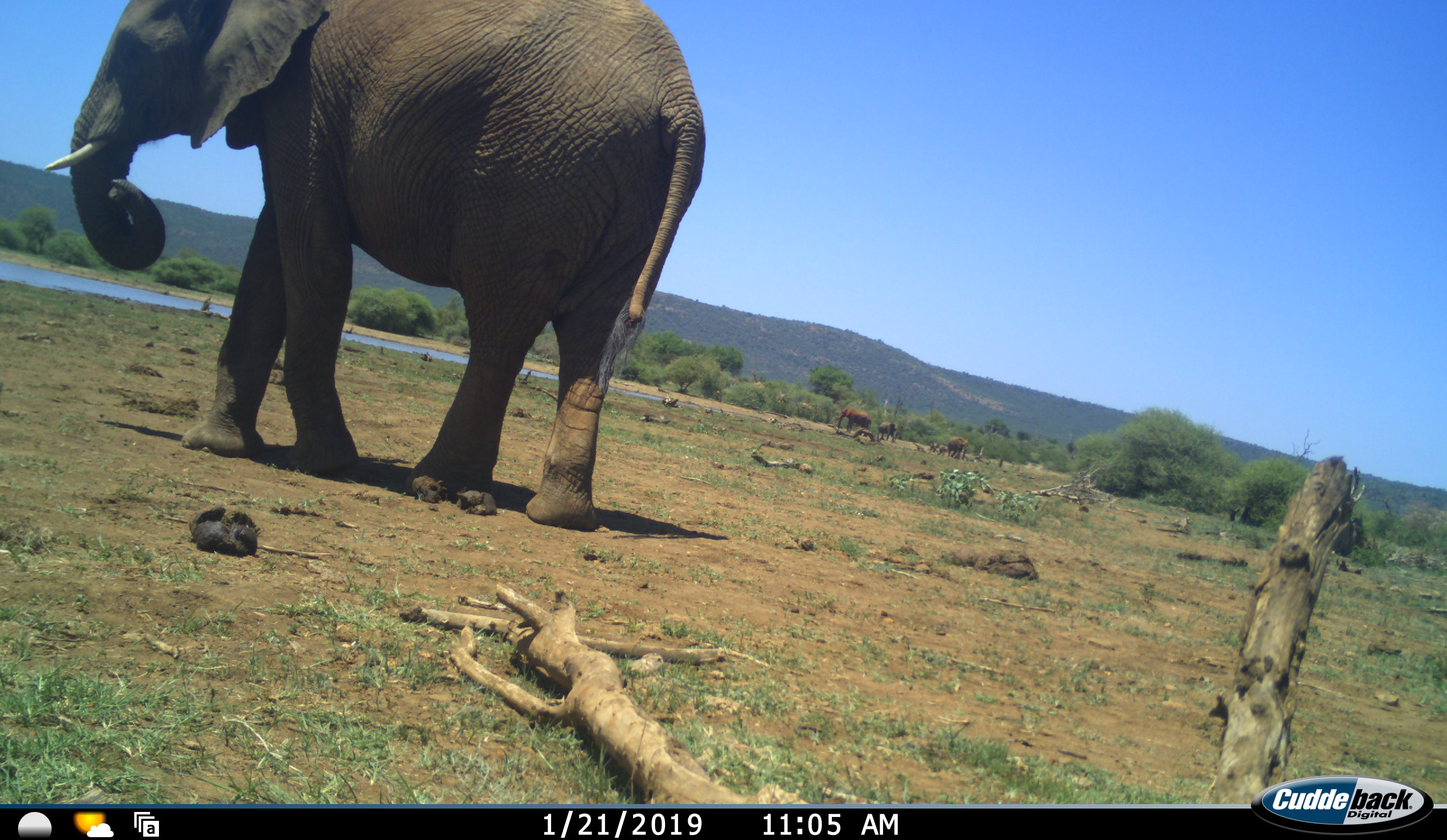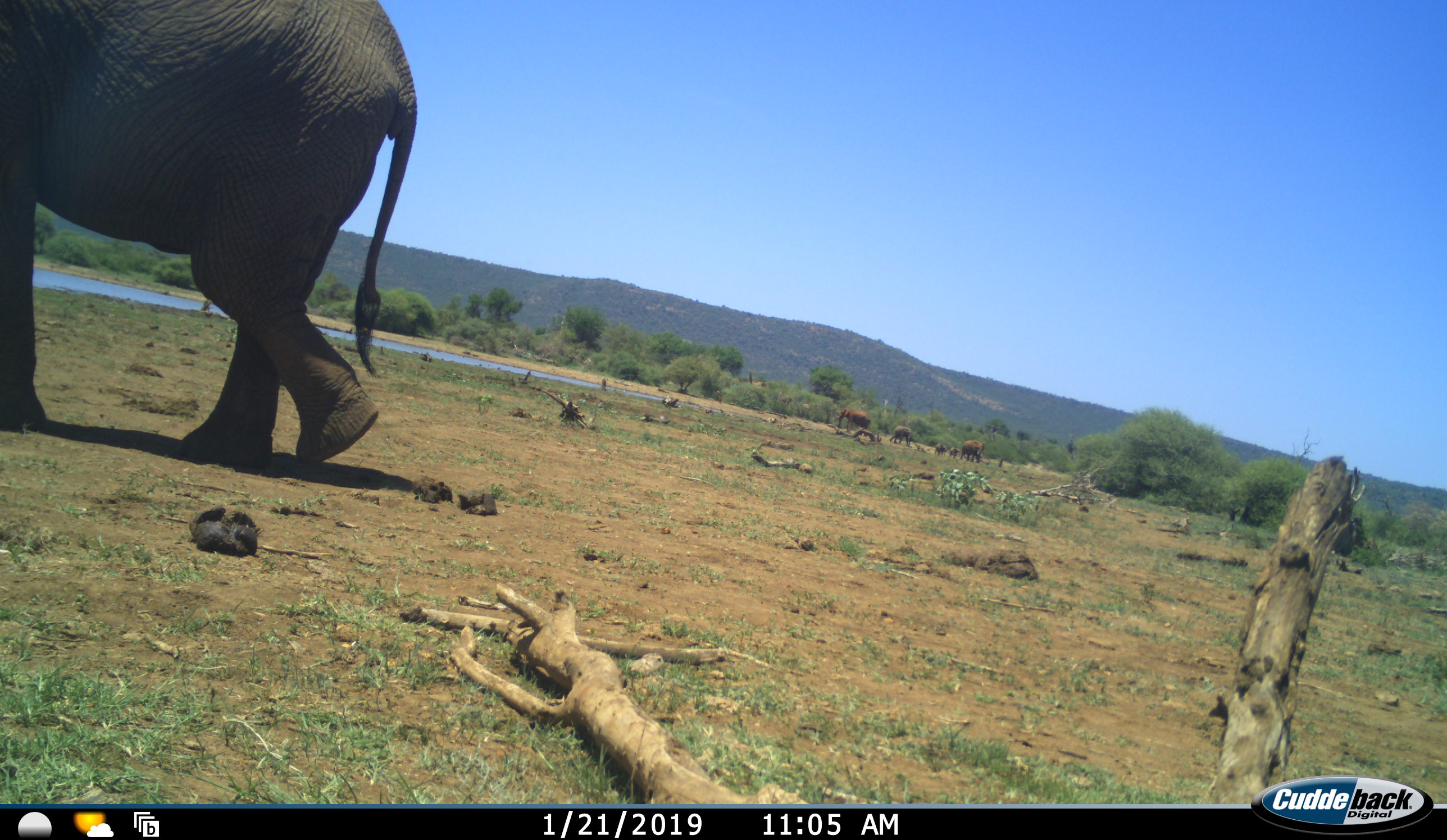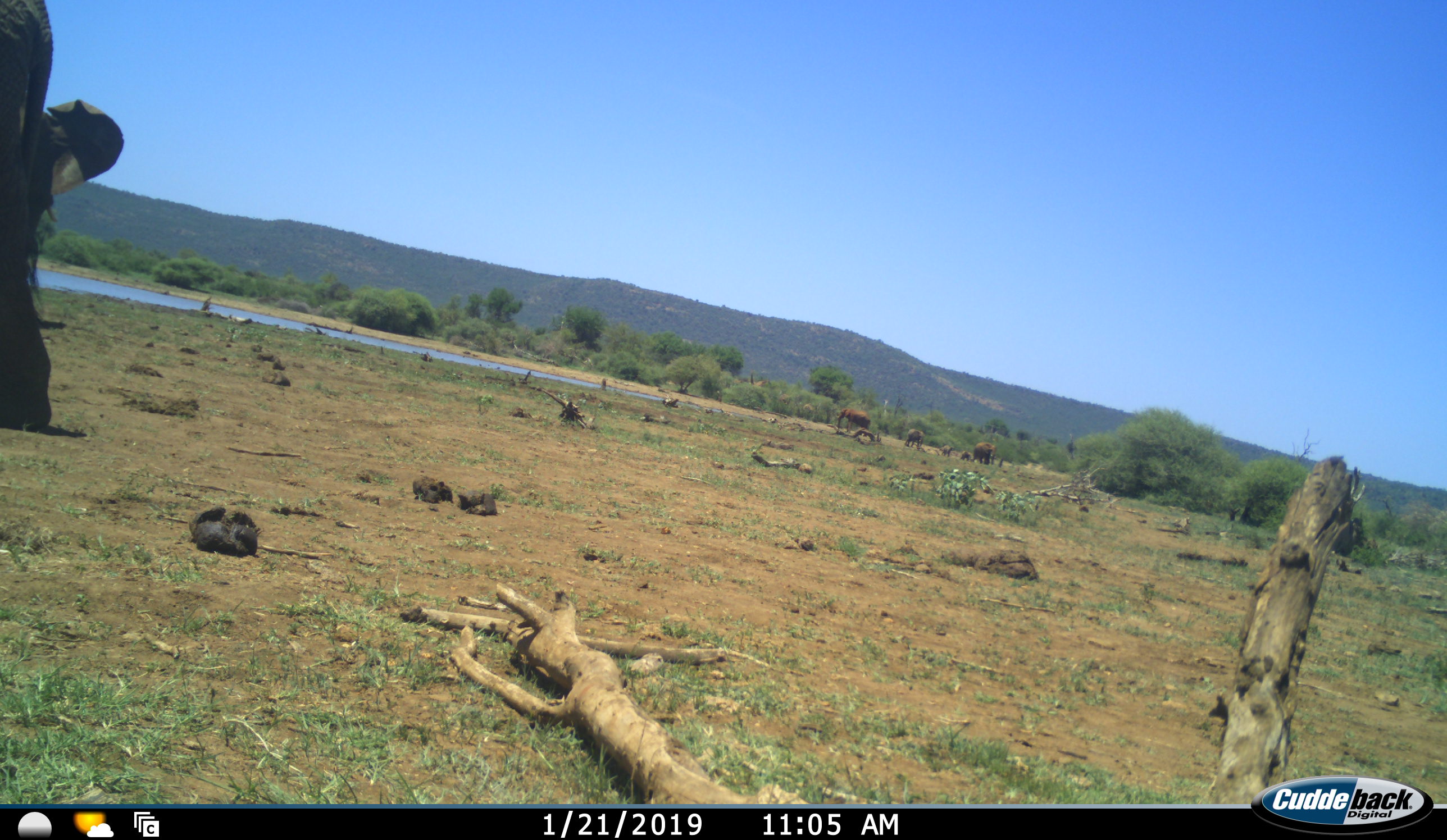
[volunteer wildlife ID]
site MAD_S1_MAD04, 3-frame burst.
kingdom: Animalia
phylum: Chordata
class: Mammalia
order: Proboscidea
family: Elephantidae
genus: Loxodonta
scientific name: Loxodonta africana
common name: african bush elephant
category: elephant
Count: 6.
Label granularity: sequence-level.